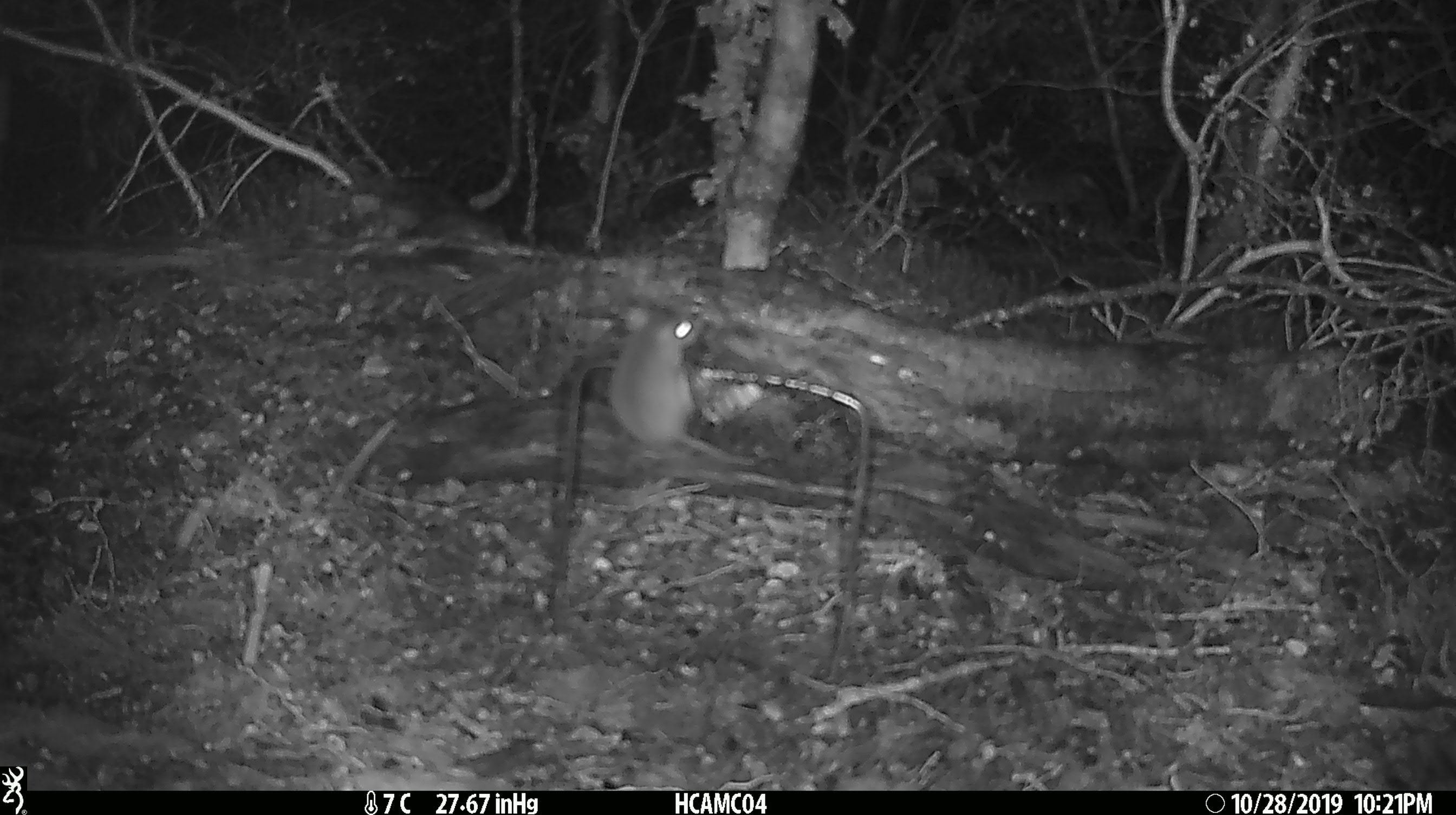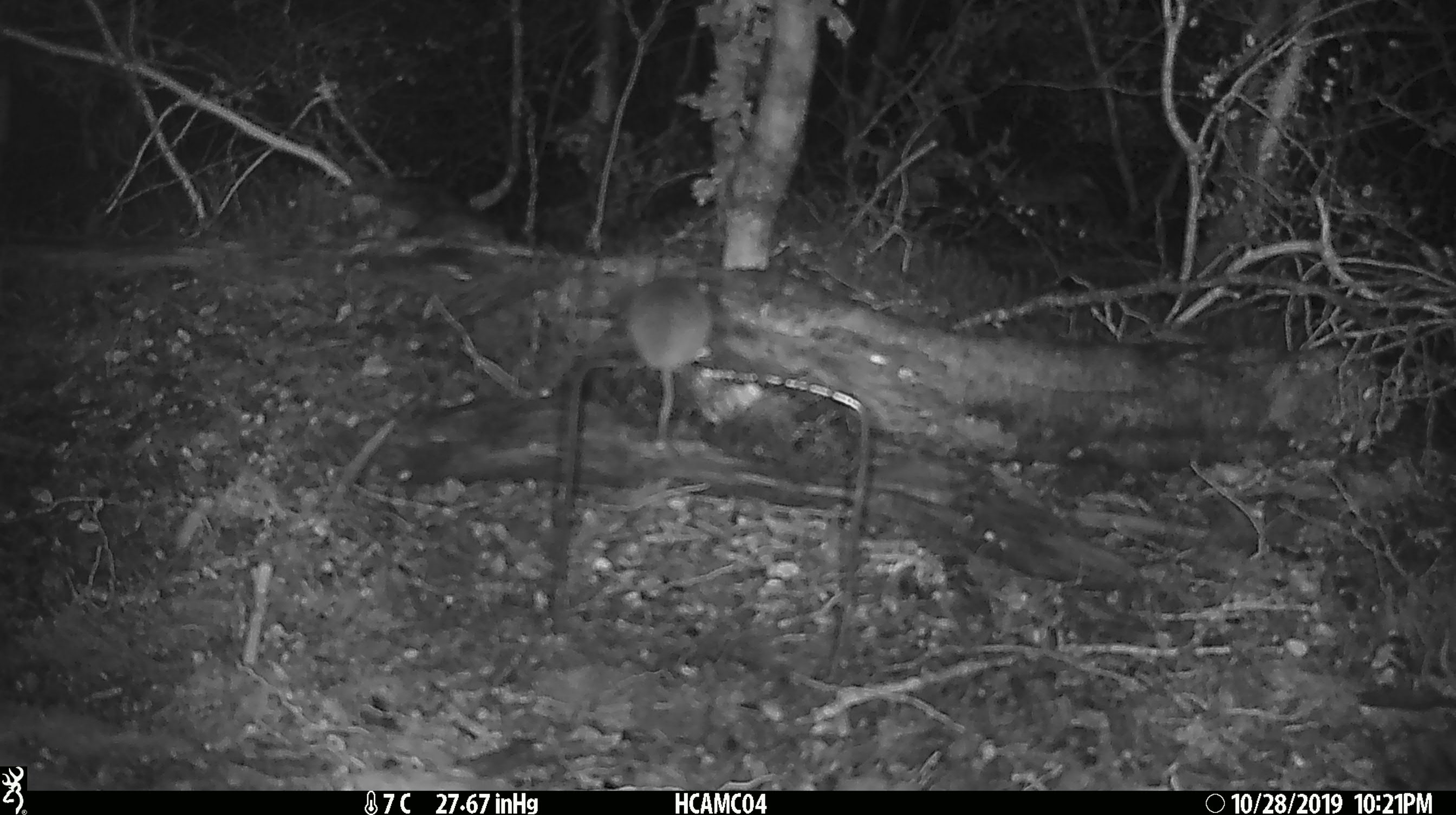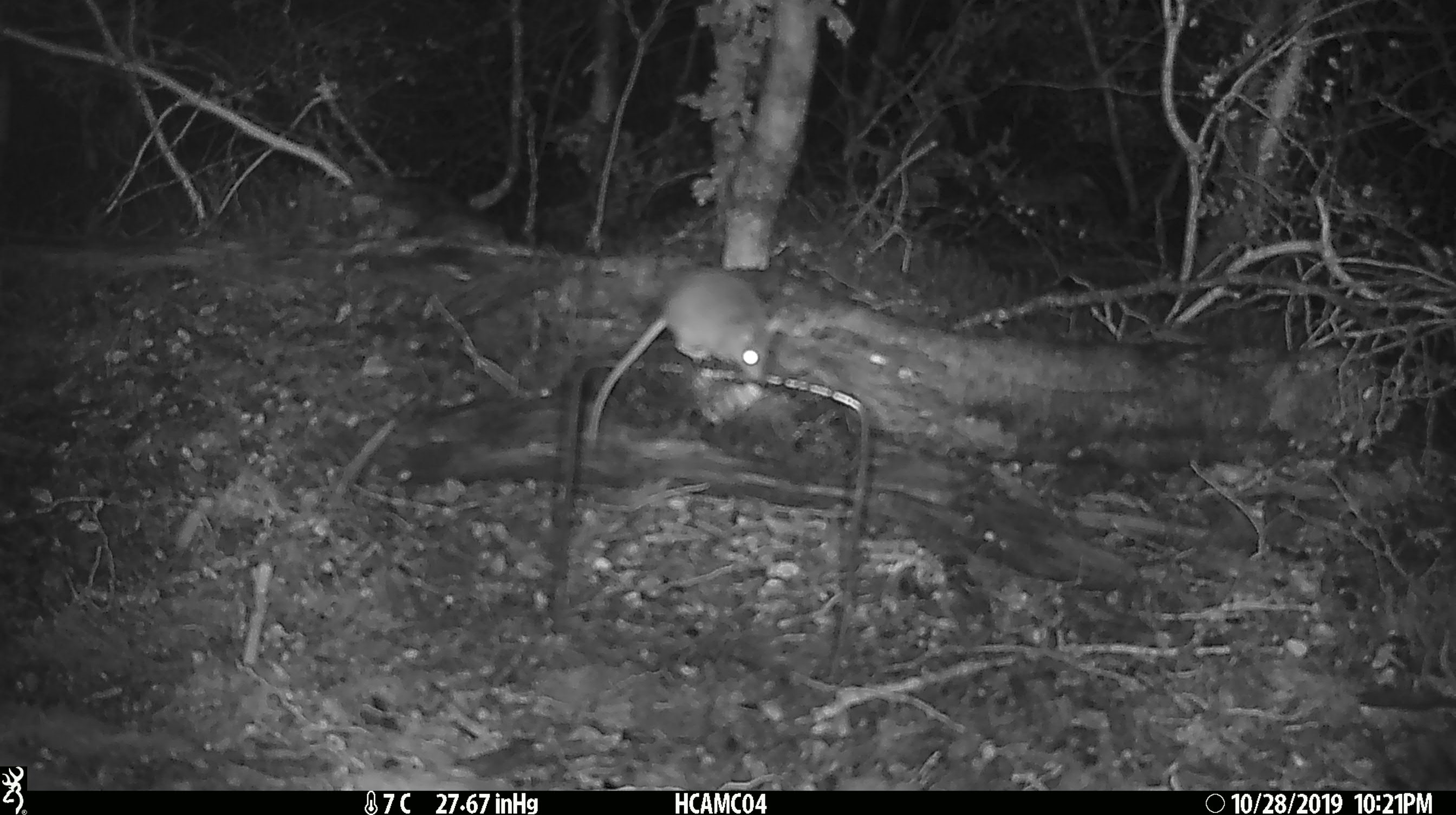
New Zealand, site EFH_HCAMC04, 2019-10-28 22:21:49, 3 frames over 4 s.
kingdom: Animalia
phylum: Chordata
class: Mammalia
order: Rodentia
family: Muridae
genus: Mus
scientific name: Mus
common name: mouse